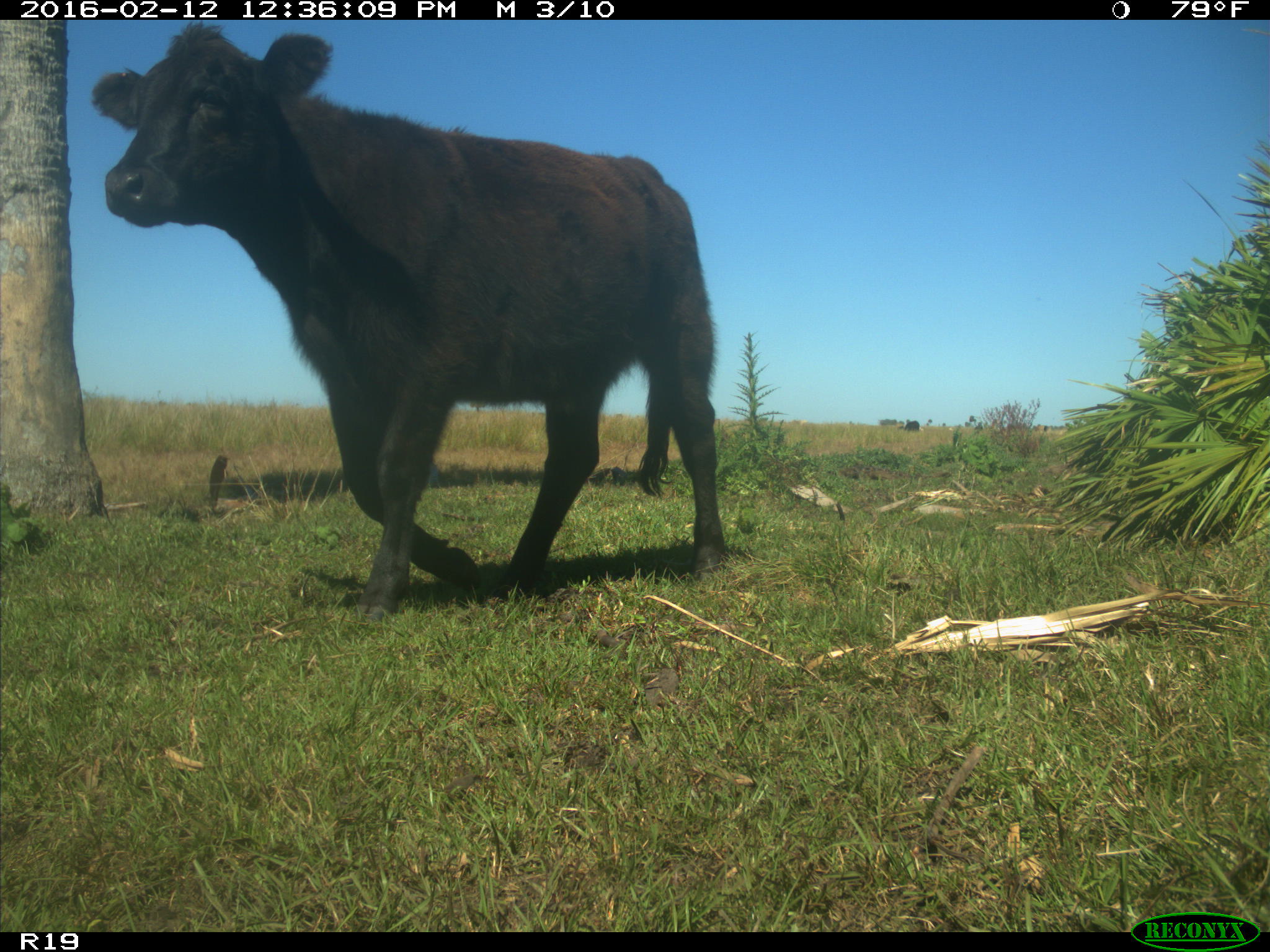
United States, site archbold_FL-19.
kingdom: Animalia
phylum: Chordata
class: Mammalia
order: Artiodactyla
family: Bovidae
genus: Bos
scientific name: Bos taurus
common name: domestic cow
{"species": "Bos taurus (domestic cow)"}